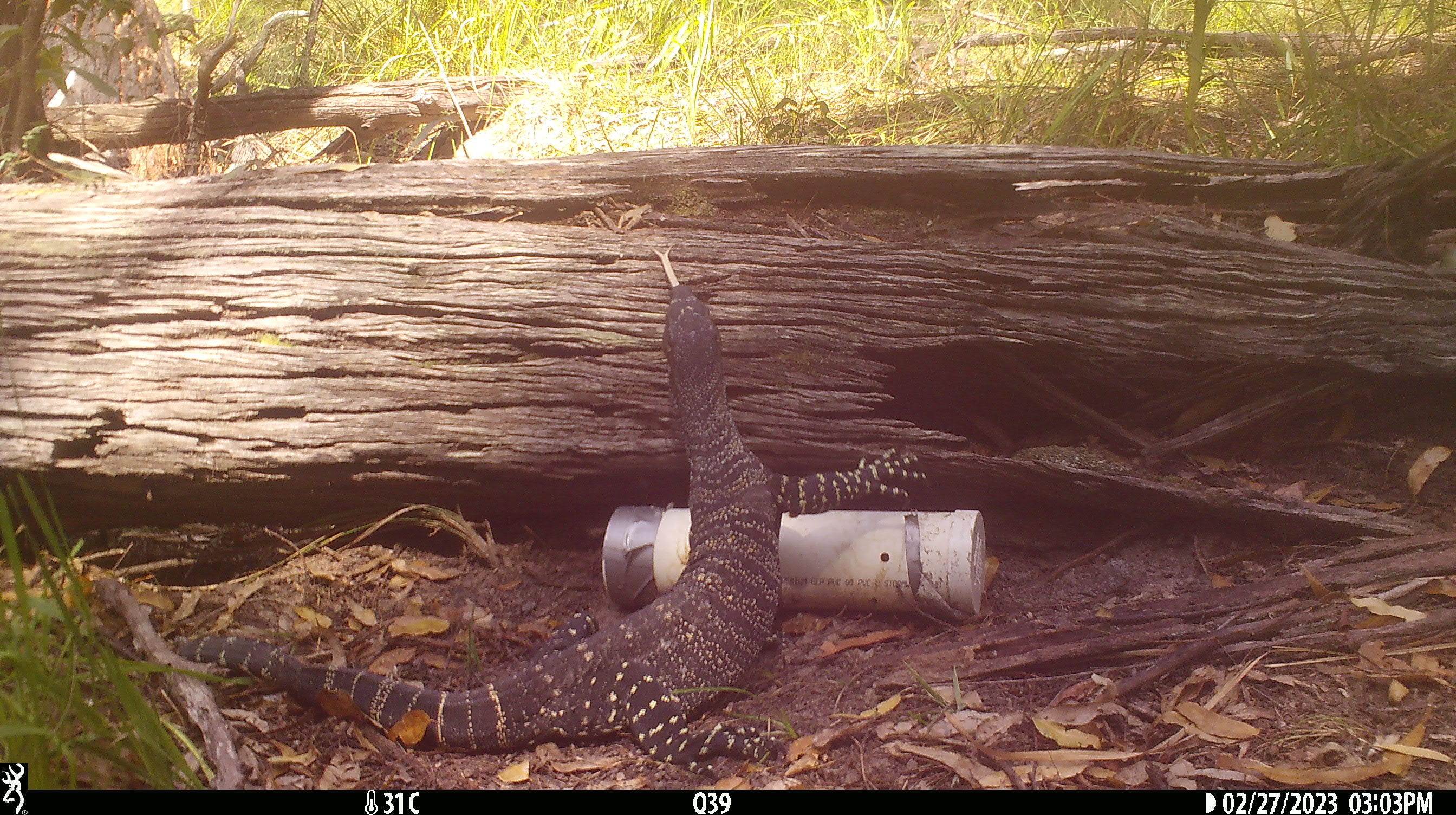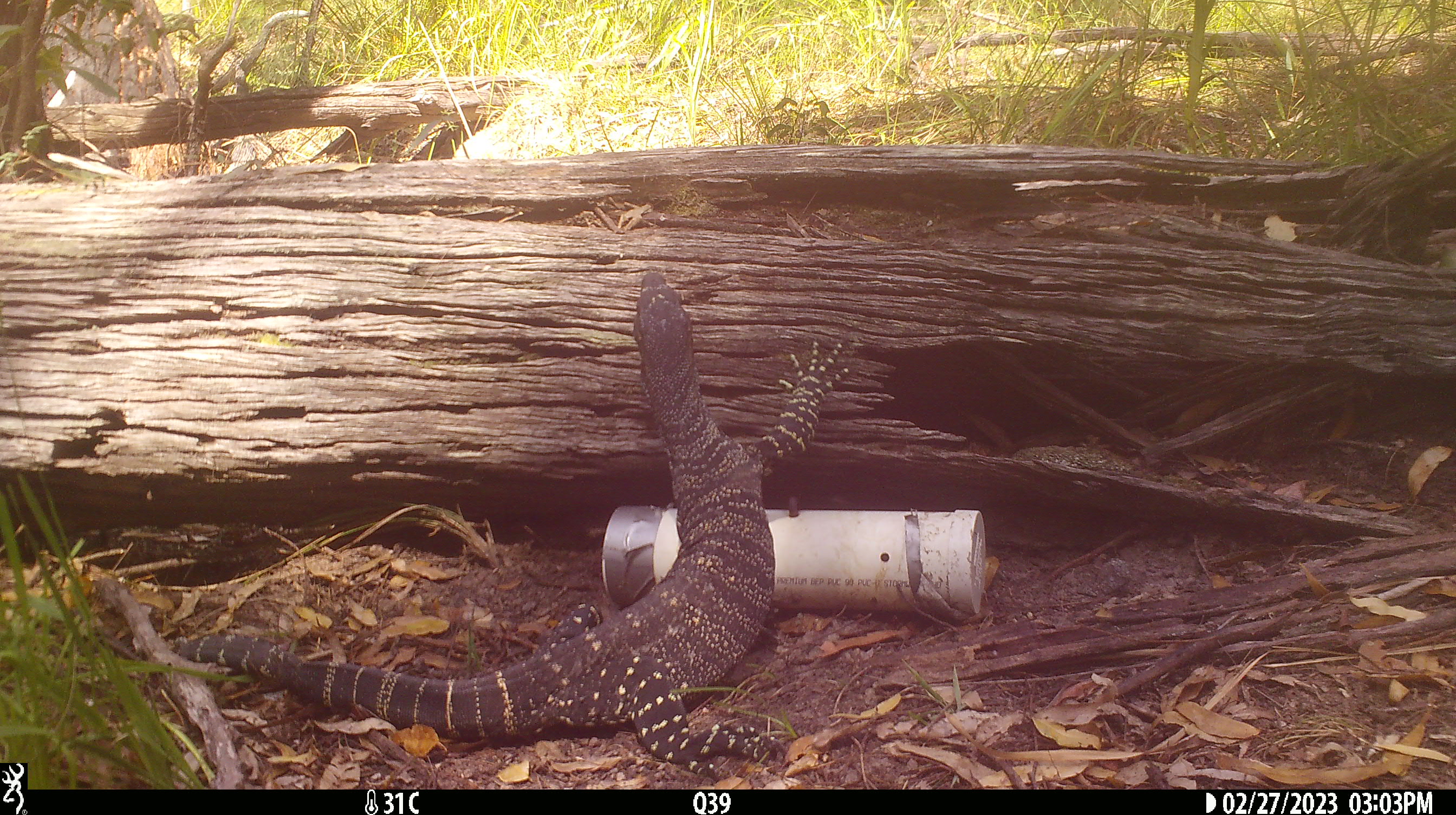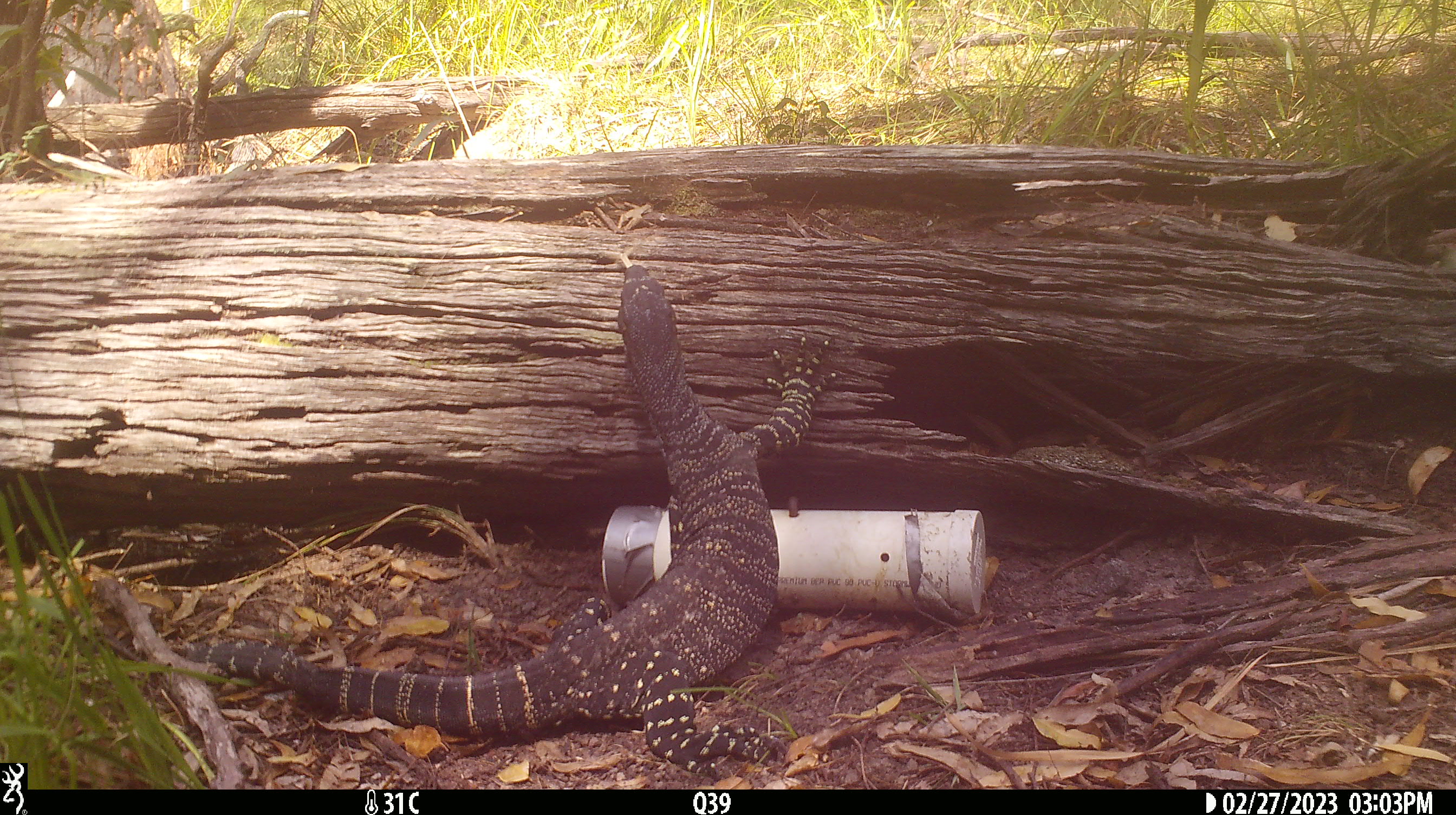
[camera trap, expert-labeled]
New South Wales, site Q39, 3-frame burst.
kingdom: Animalia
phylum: Chordata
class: Reptilia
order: Squamata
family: Varanidae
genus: Varanus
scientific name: Varanus varius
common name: lace monitor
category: goanna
Goanna (lace monitor) (Varanus varius).